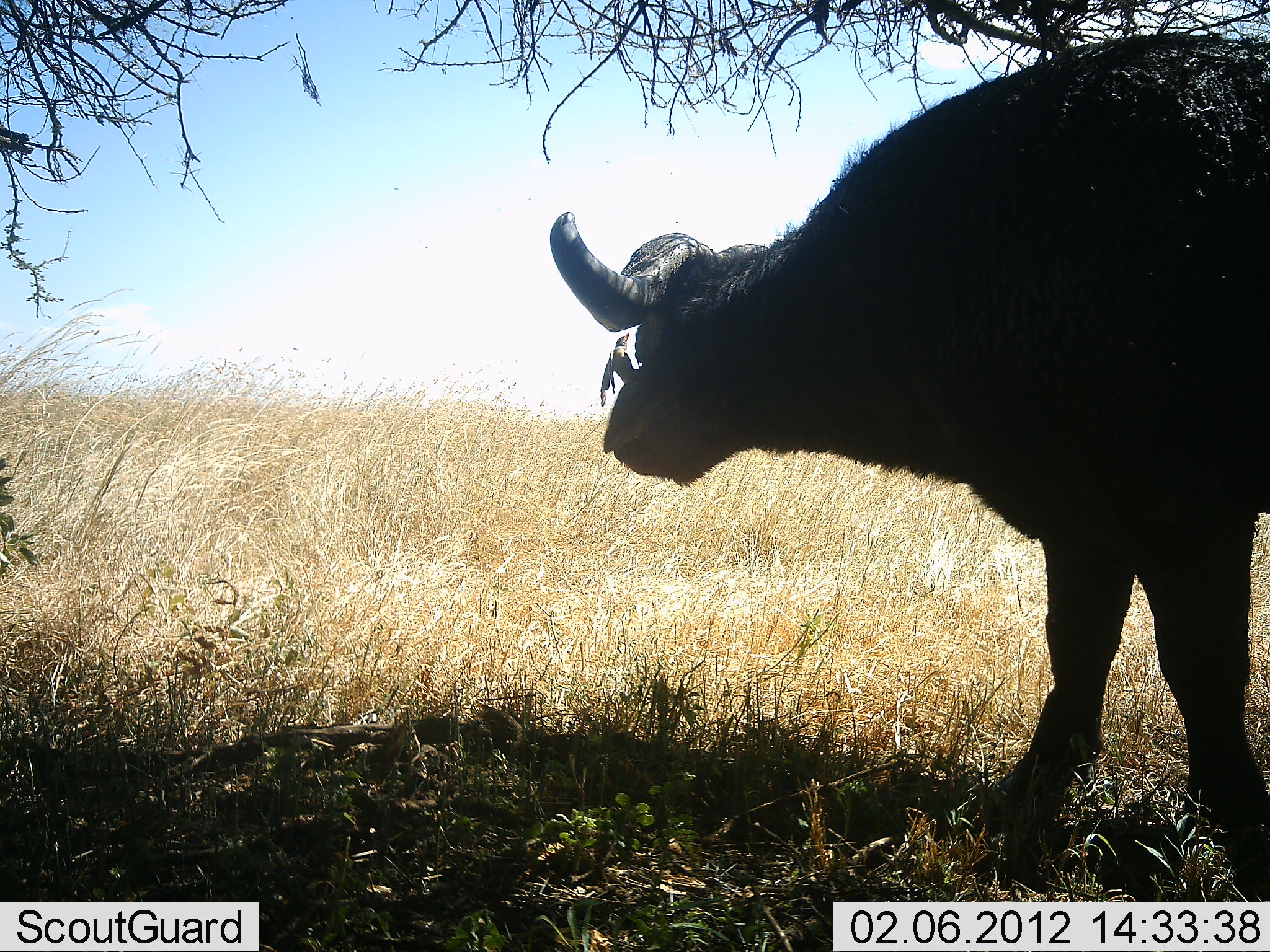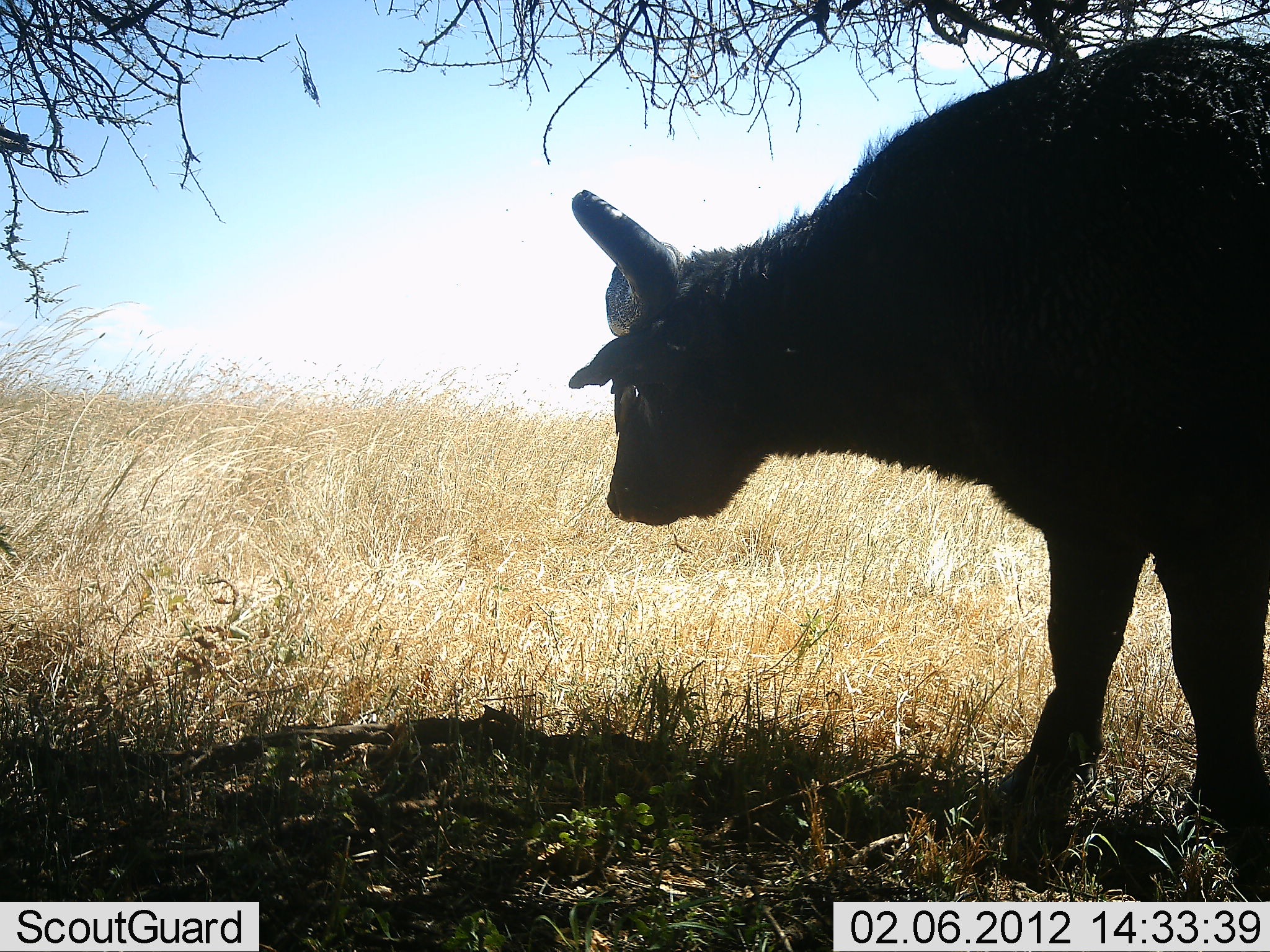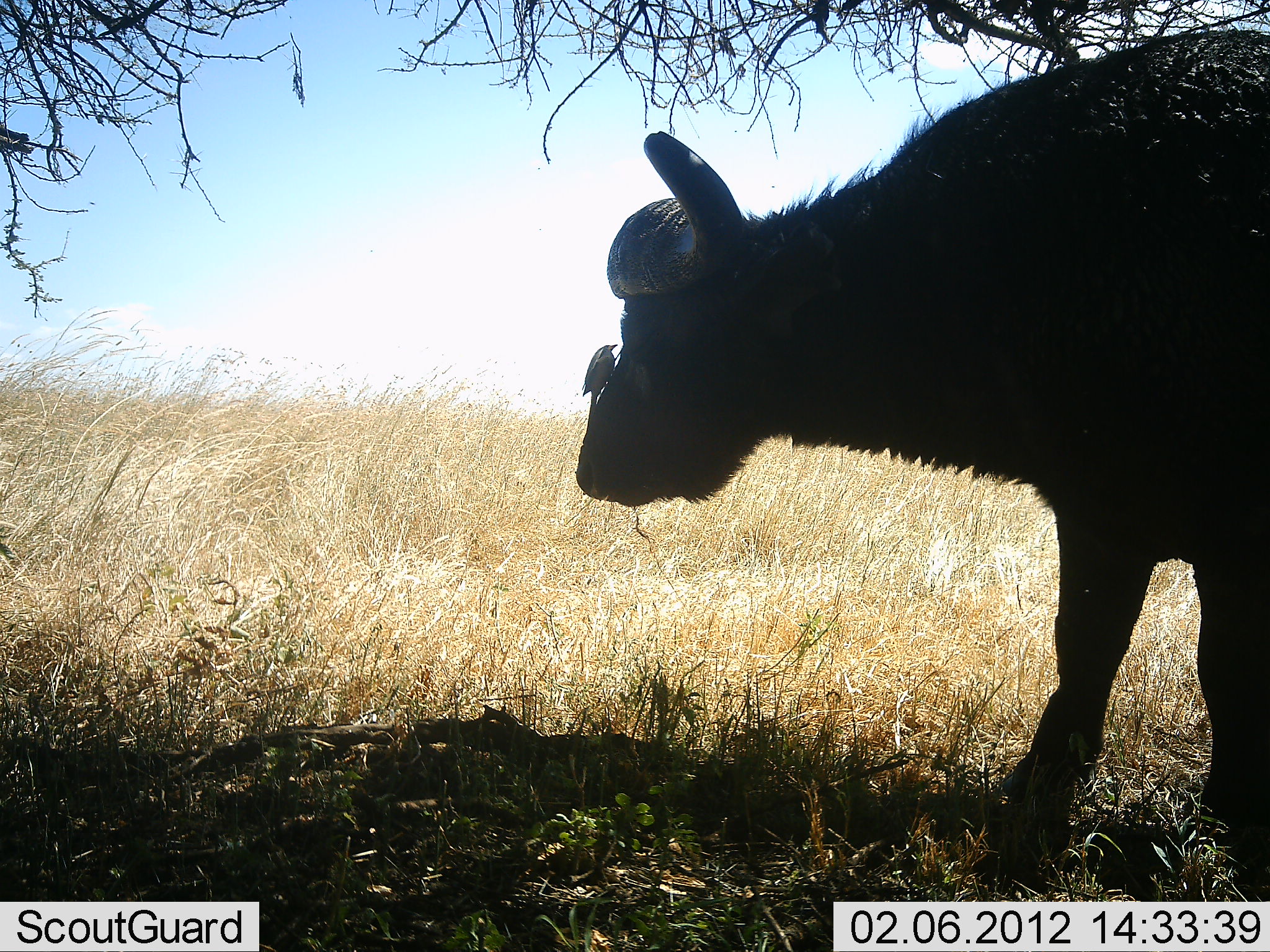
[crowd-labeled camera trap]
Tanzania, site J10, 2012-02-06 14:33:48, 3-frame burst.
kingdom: Animalia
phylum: Chordata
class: Mammalia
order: Artiodactyla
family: Bovidae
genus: Syncerus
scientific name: Syncerus caffer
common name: cape buffalo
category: buffalo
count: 1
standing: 92%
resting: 0%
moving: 8%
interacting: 4%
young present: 0%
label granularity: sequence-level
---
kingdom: Animalia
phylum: Chordata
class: Aves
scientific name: Aves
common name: bird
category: otherbird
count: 1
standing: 59%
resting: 6%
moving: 12%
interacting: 29%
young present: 0%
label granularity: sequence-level